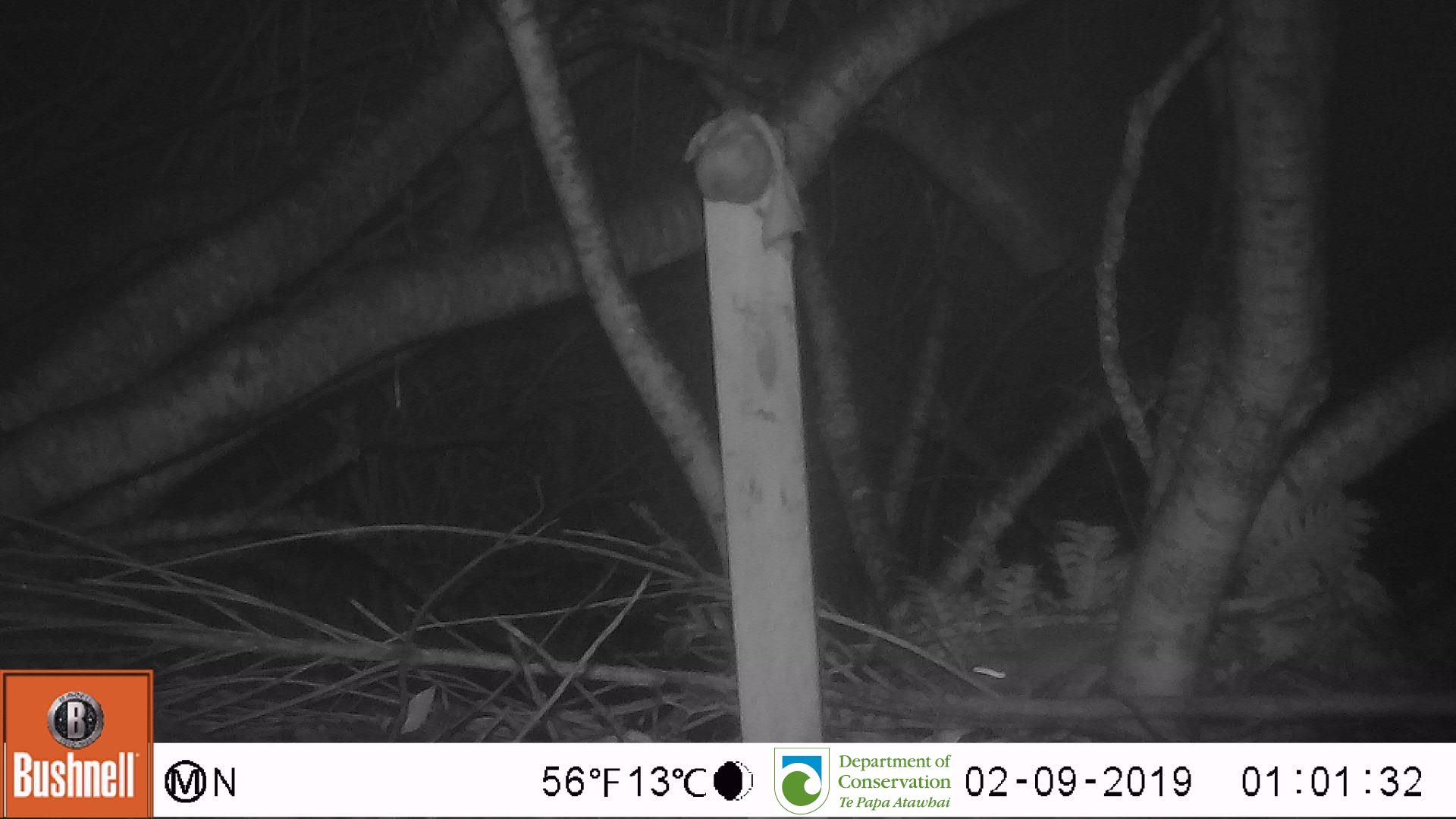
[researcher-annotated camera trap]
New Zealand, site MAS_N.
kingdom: Animalia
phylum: Chordata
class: Mammalia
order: Rodentia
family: Muridae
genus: Mus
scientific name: Mus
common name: mouse